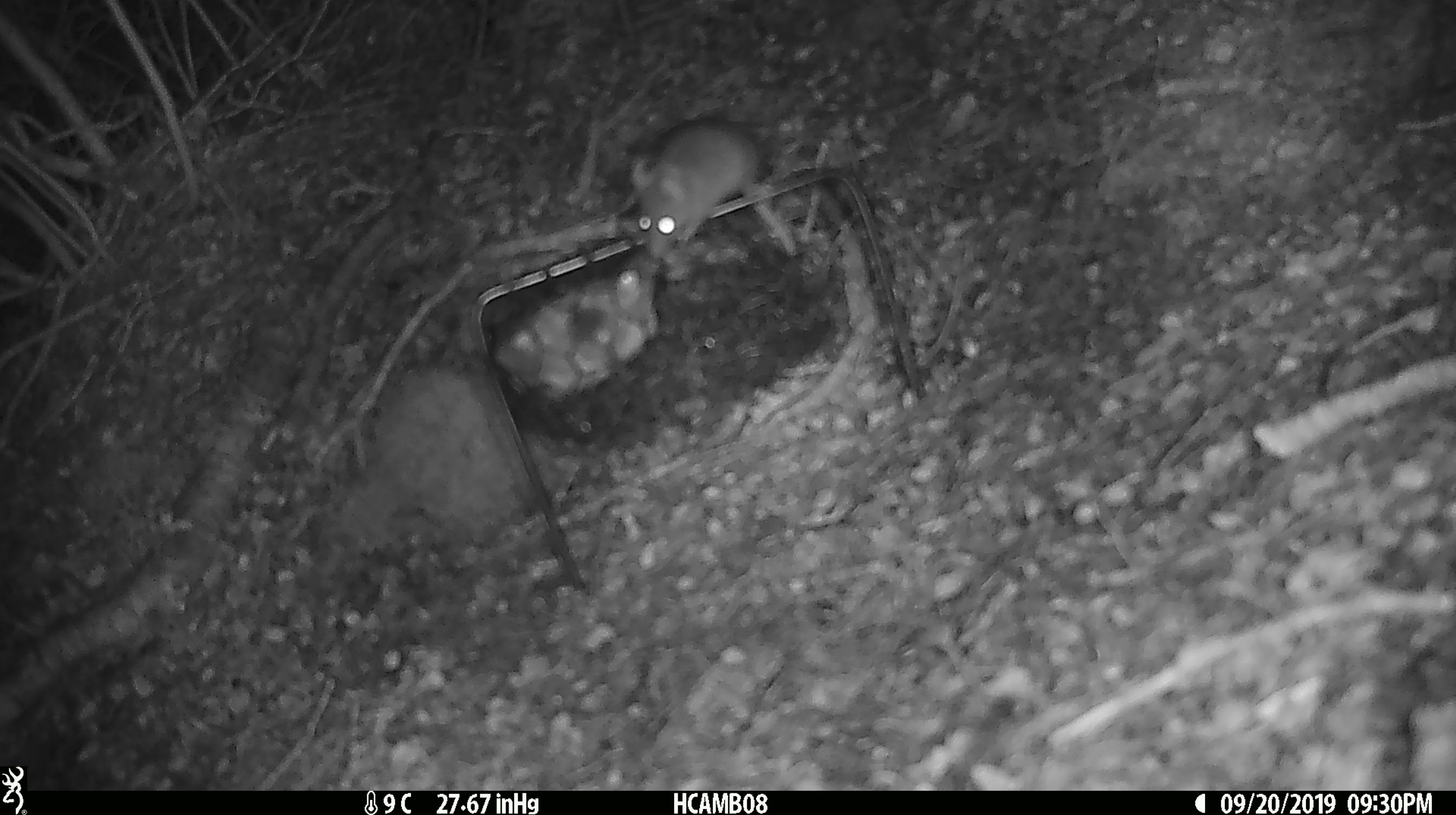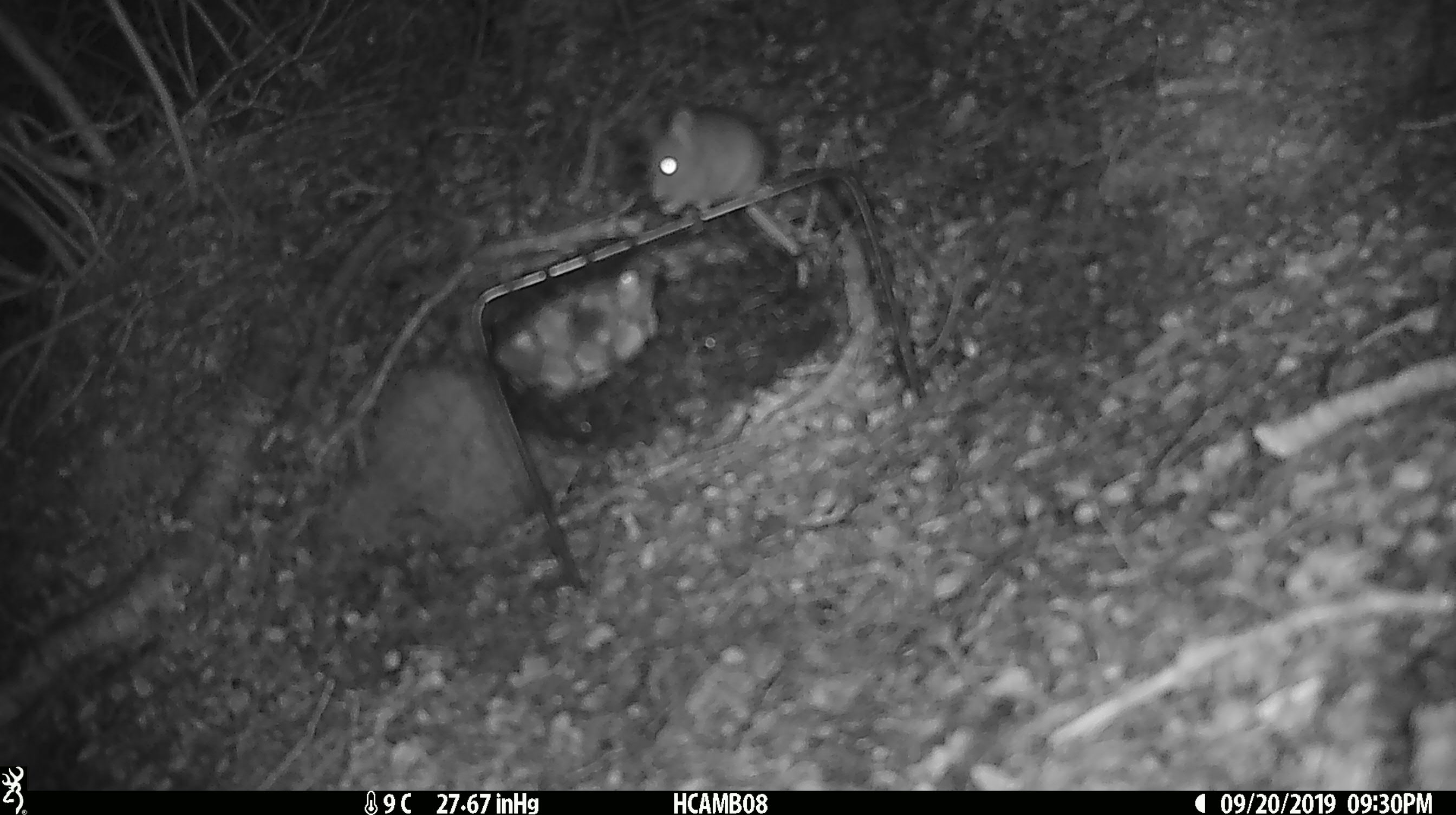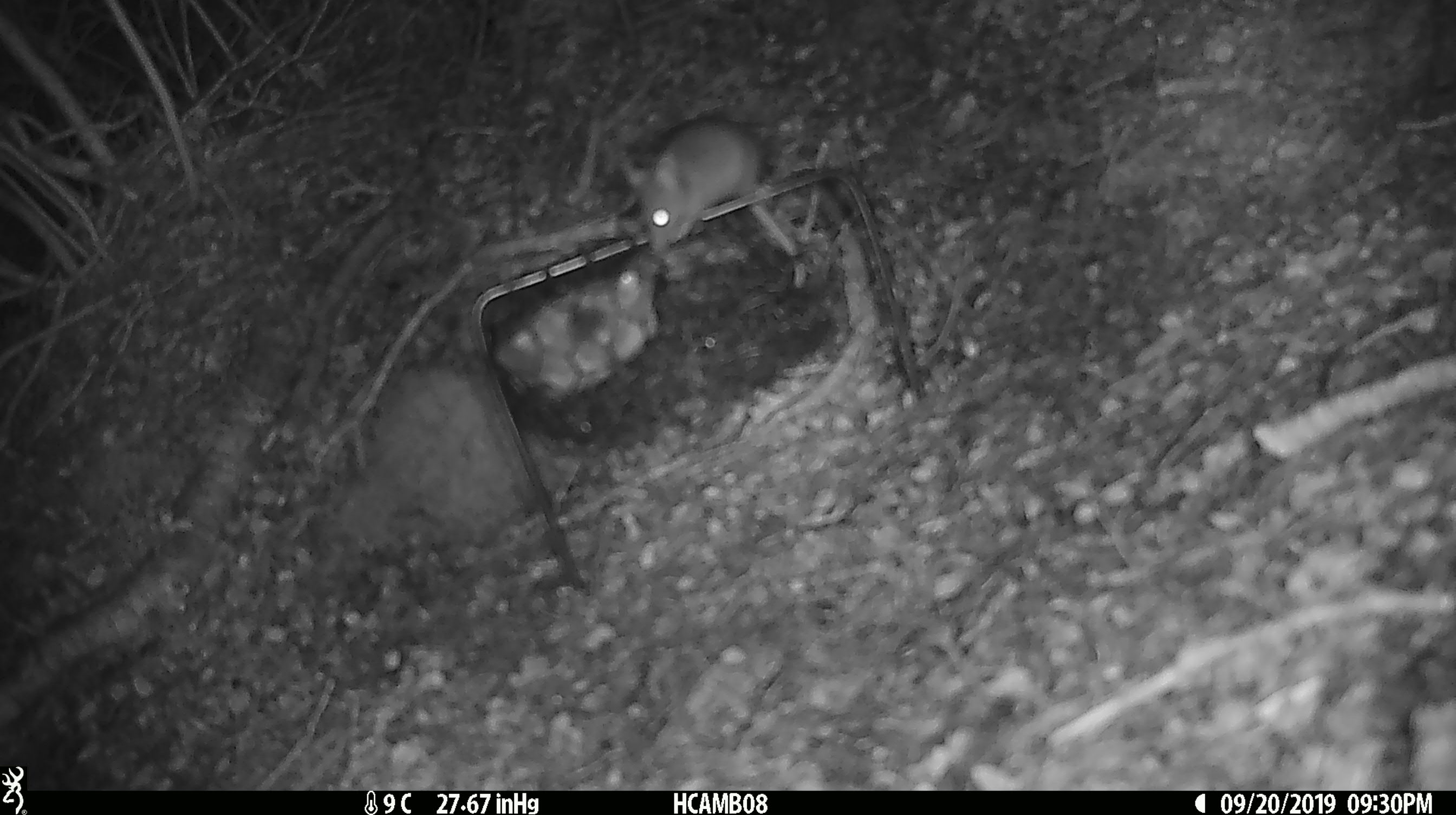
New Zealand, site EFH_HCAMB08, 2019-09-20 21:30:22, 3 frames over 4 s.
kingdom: Animalia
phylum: Chordata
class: Mammalia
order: Rodentia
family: Muridae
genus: Mus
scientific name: Mus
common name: mouse